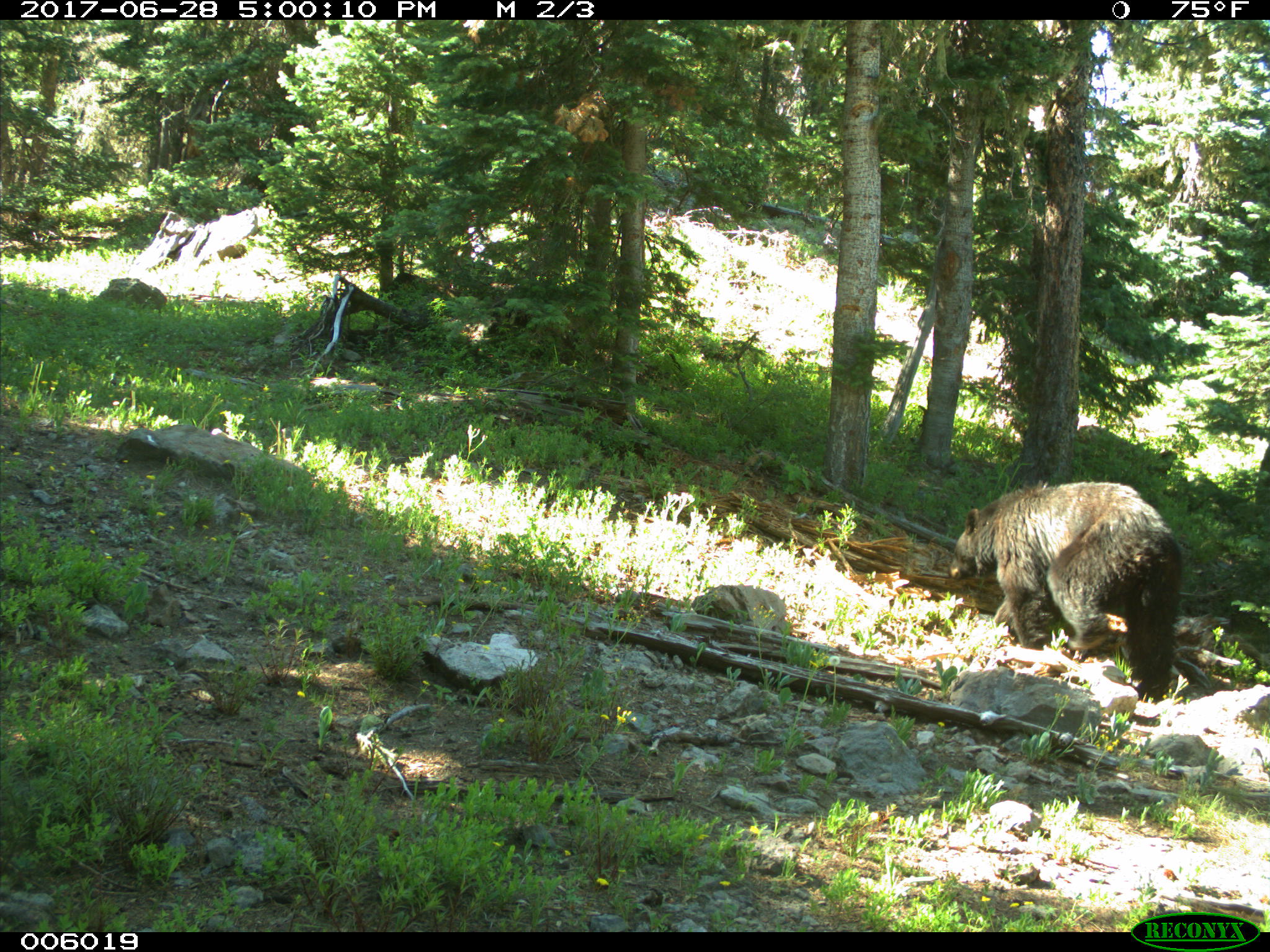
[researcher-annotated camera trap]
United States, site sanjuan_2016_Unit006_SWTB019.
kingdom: Animalia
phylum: Chordata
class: Mammalia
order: Carnivora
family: Ursidae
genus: Ursus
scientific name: Ursus americanus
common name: american black bear